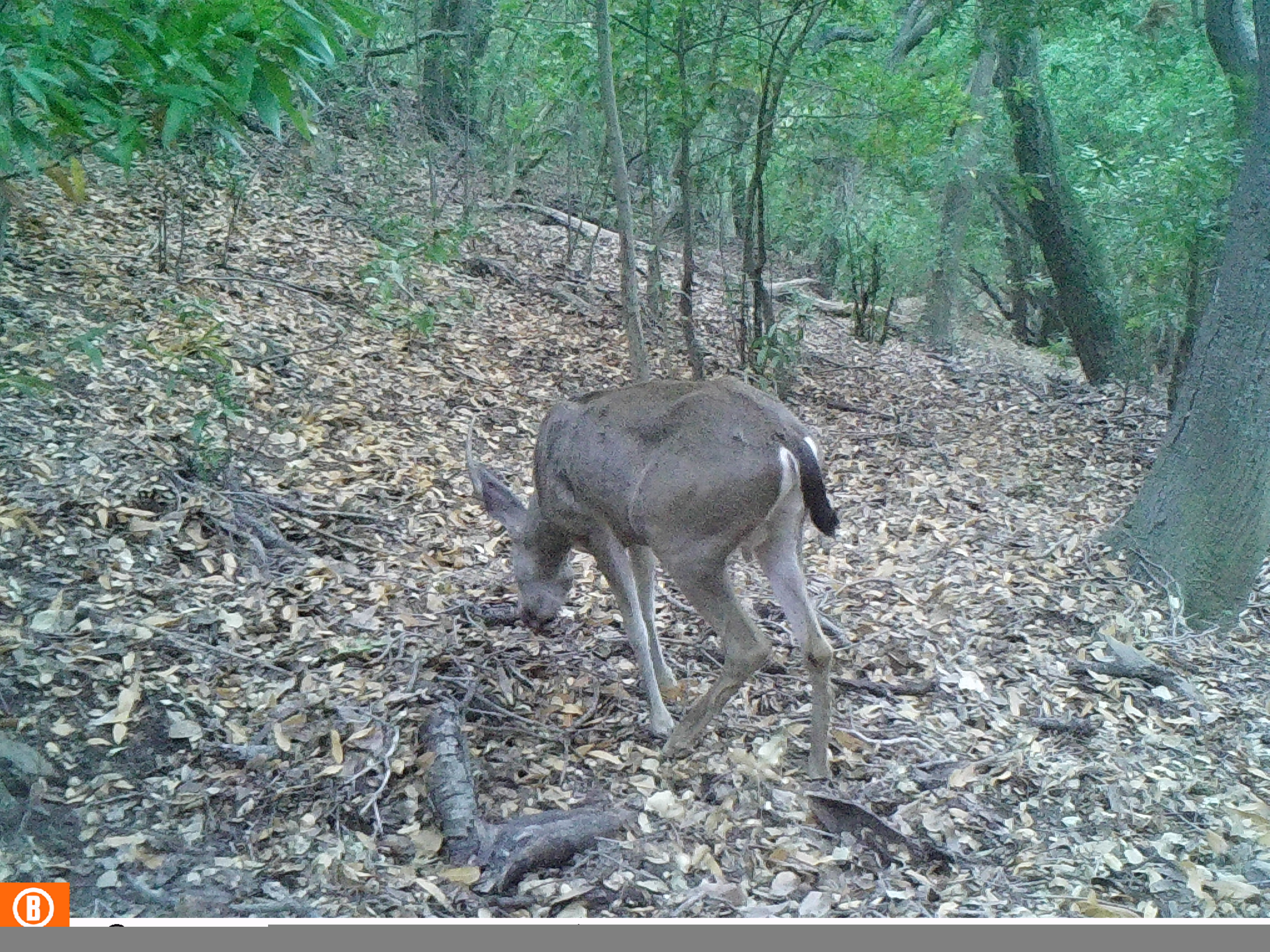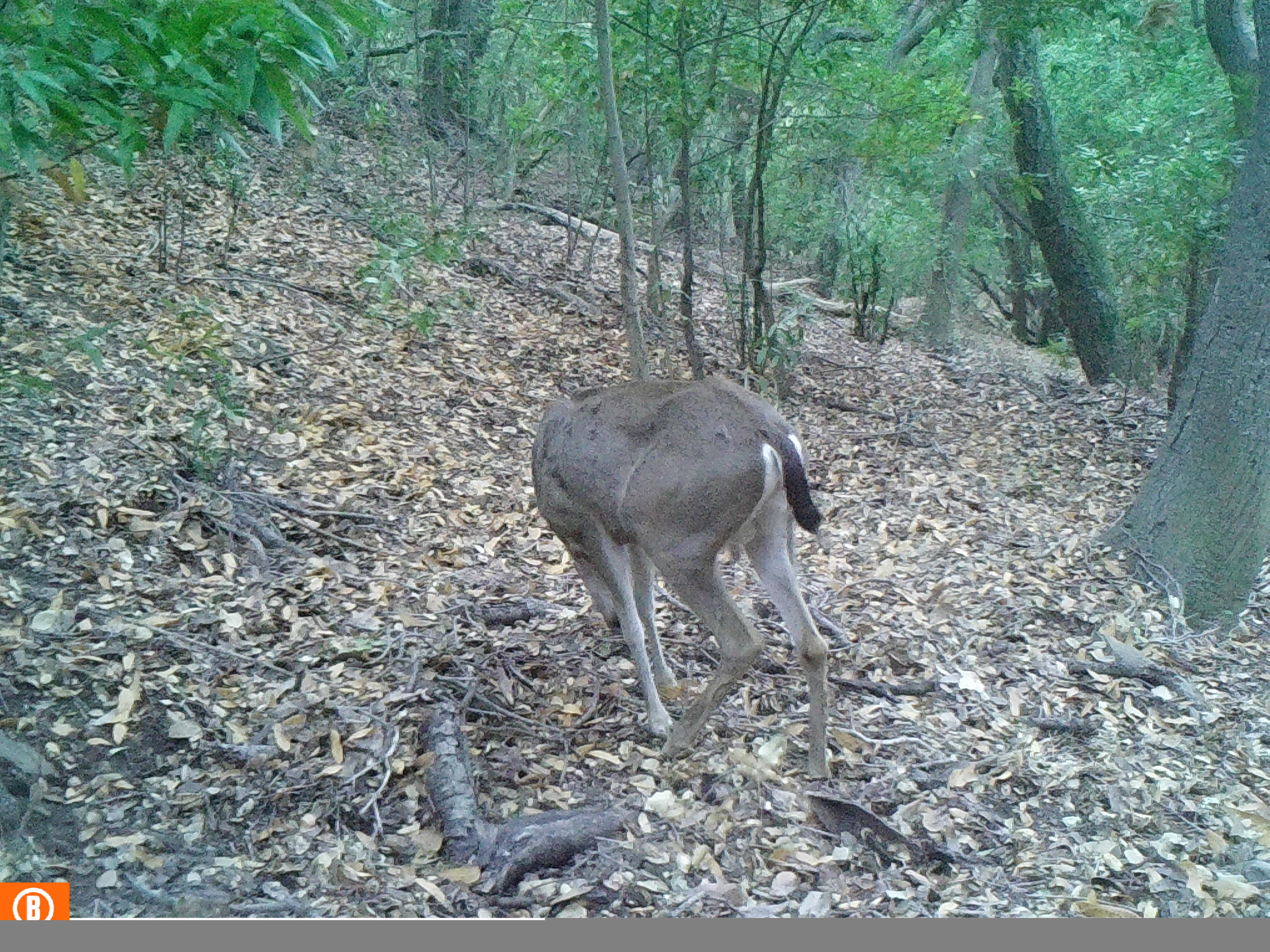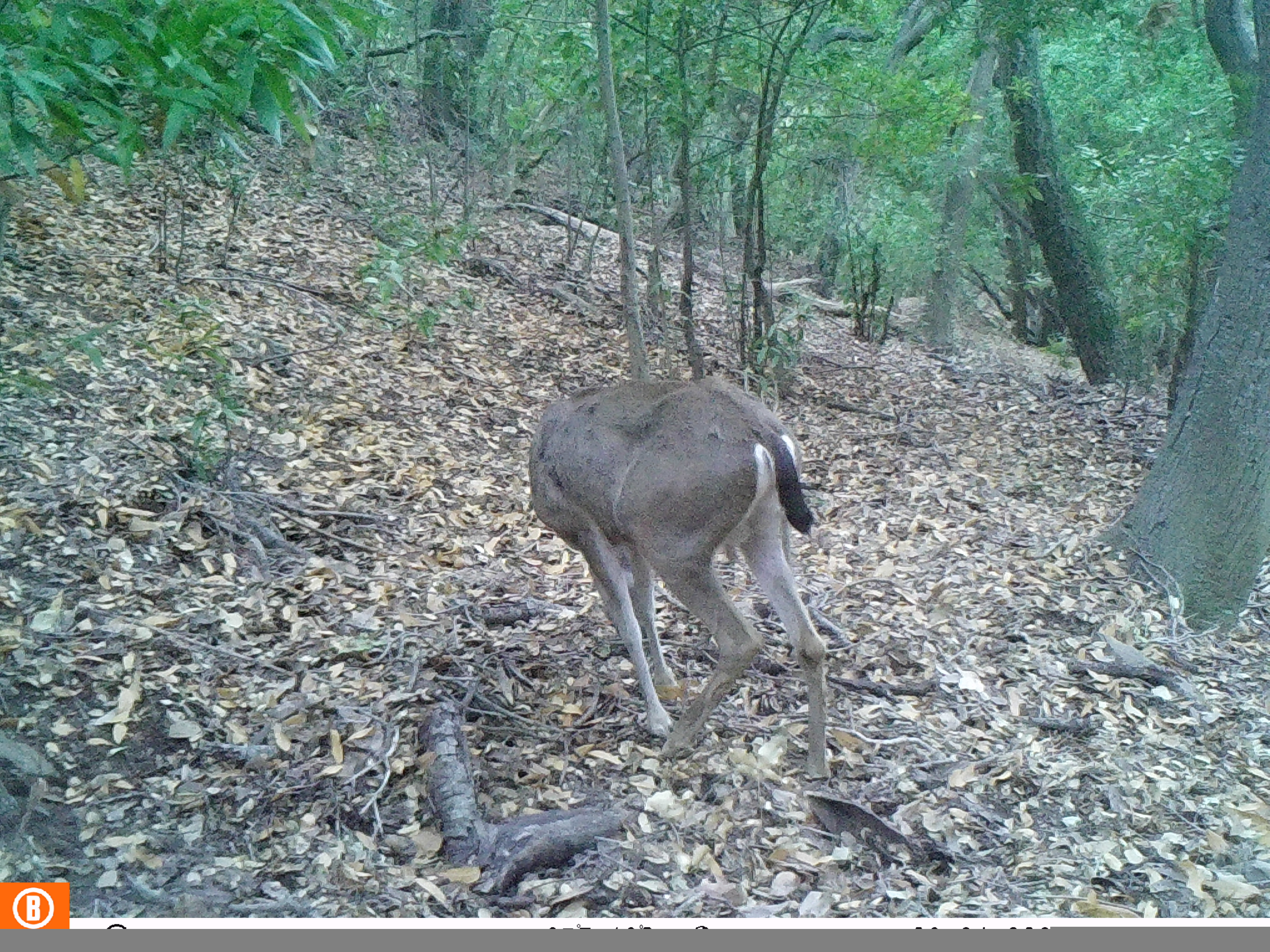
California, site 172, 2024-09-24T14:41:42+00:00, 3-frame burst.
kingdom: Animalia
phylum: Chordata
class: Mammalia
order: Artiodactyla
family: Cervidae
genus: Odocoileus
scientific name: Odocoileus hemionus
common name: mule deer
Mule deer (Odocoileus hemionus).